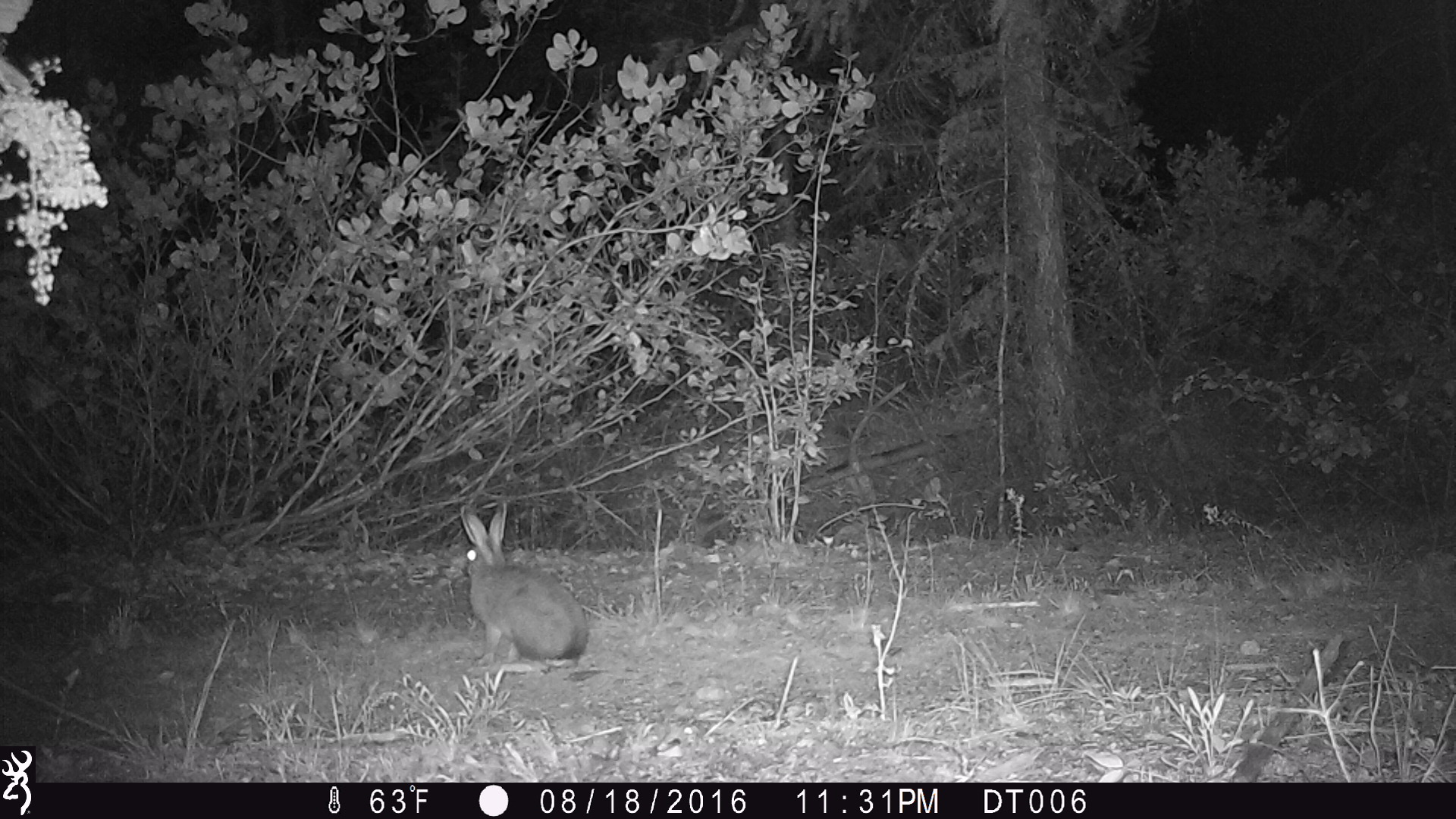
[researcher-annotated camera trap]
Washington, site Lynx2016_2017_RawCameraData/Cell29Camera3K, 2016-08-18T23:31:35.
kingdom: Animalia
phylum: Chordata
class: Mammalia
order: Lagomorpha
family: Leporidae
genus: Lepus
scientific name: Lepus americanus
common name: snowshoe hare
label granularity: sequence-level